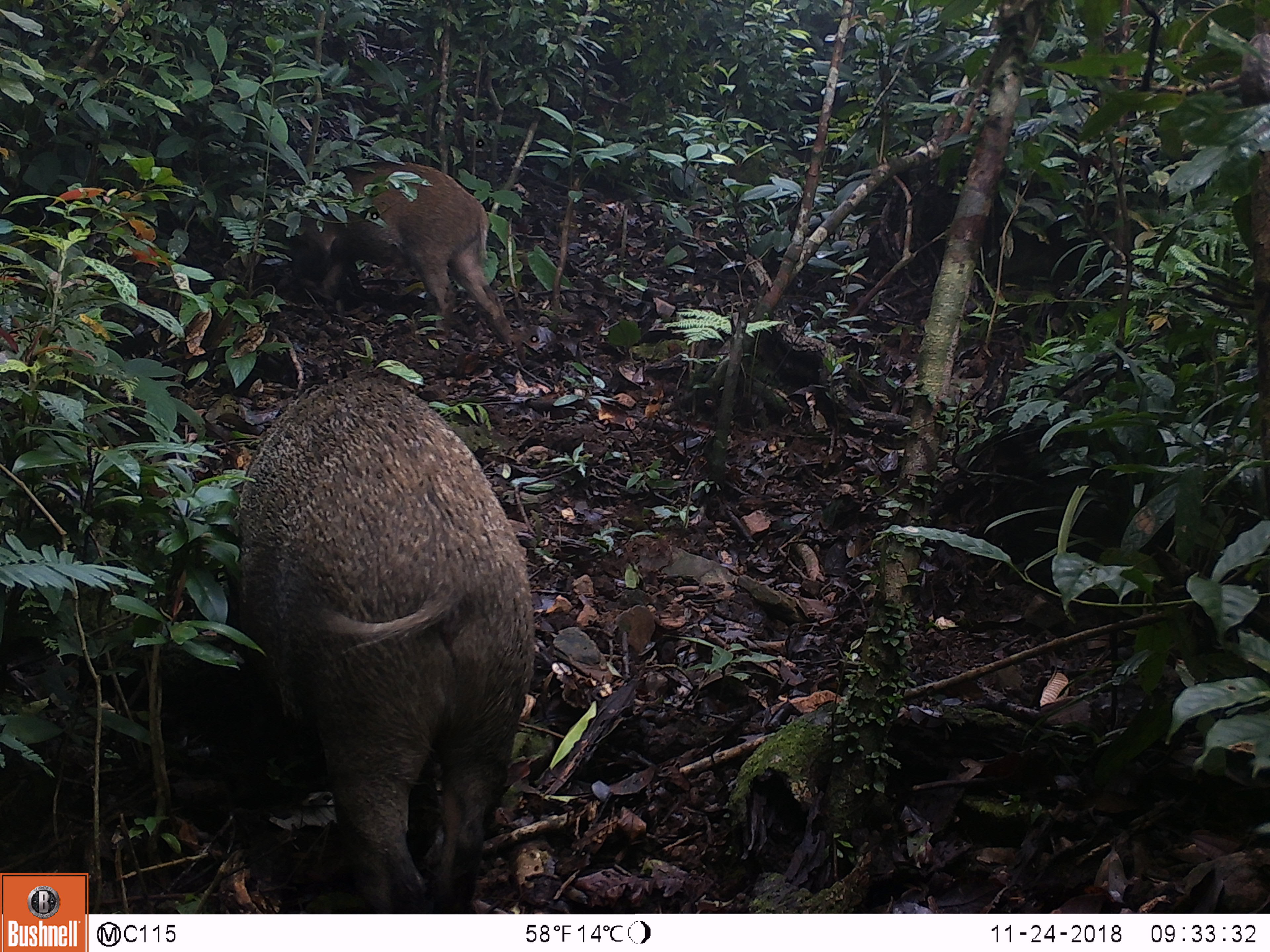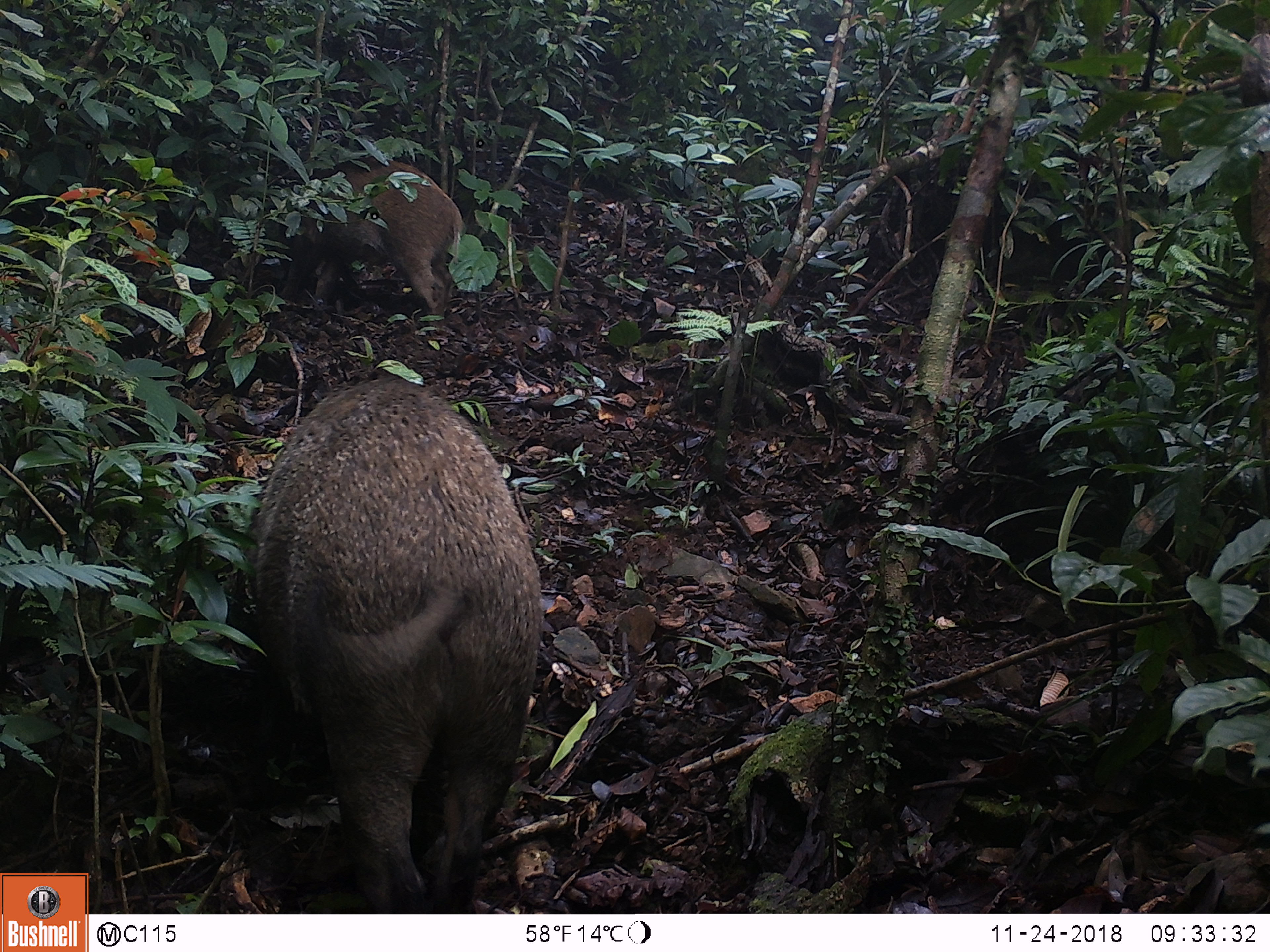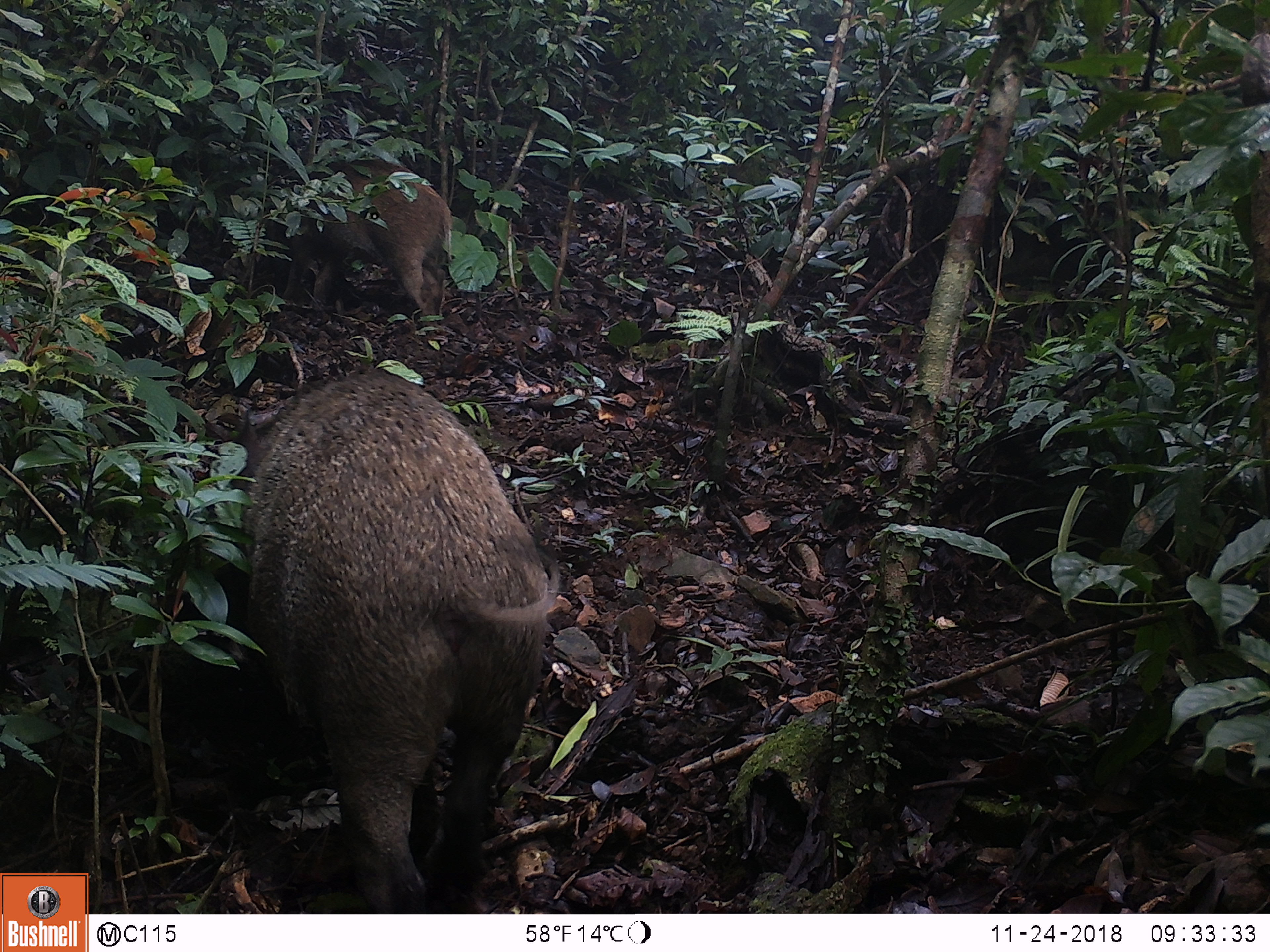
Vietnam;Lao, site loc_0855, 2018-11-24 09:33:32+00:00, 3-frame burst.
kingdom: Animalia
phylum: Chordata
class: Mammalia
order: Artiodactyla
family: Suidae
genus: Sus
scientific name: Sus scrofa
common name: eurasian wild pig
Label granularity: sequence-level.